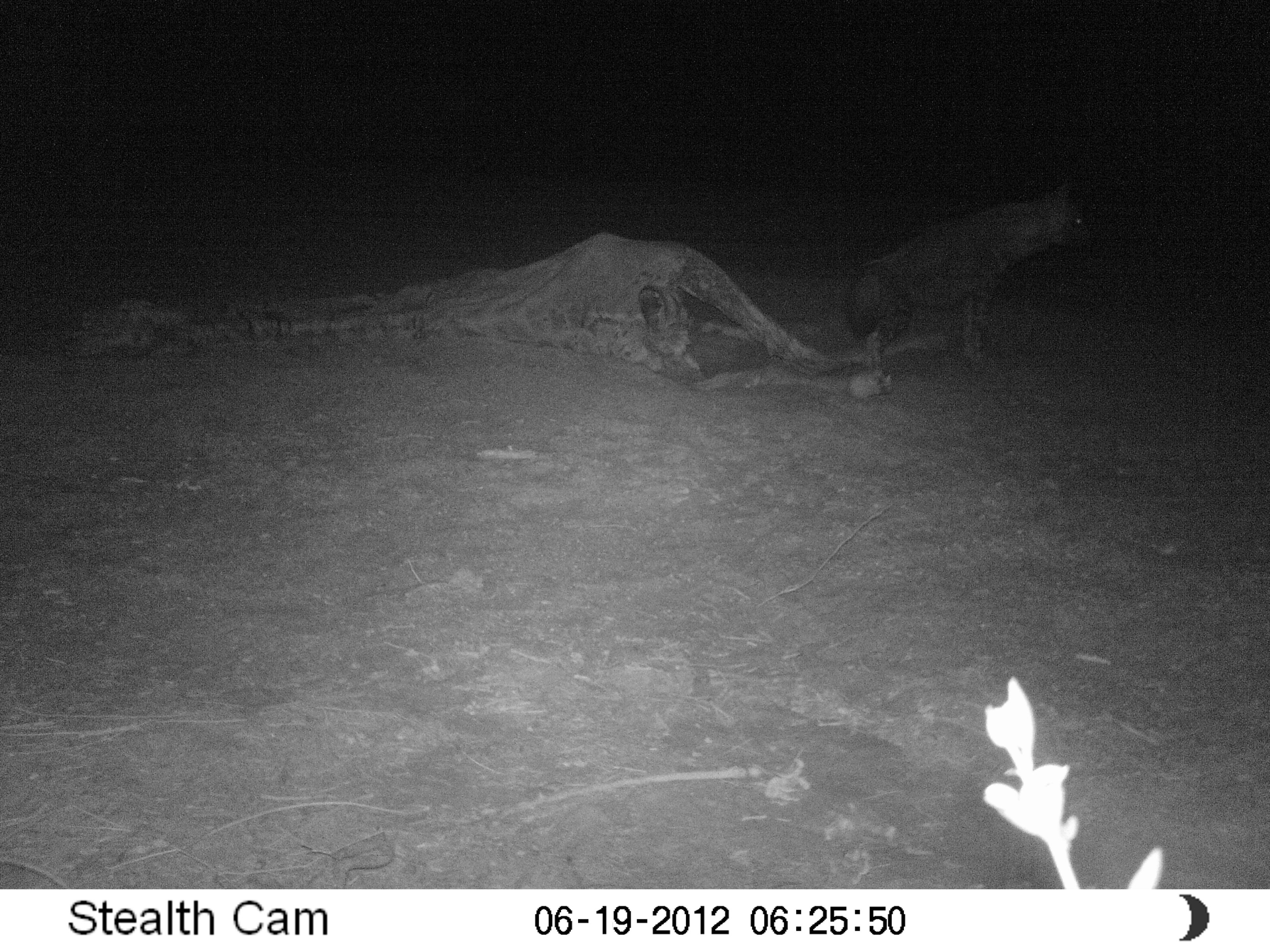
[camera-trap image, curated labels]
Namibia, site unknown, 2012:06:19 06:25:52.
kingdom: Animalia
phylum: Chordata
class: Mammalia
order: Carnivora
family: Hyaenidae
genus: Parahyaena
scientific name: Parahyaena brunnea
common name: brown hyena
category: hyaena brunnea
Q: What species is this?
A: Hyaena brunnea (brown hyena) (Parahyaena brunnea).